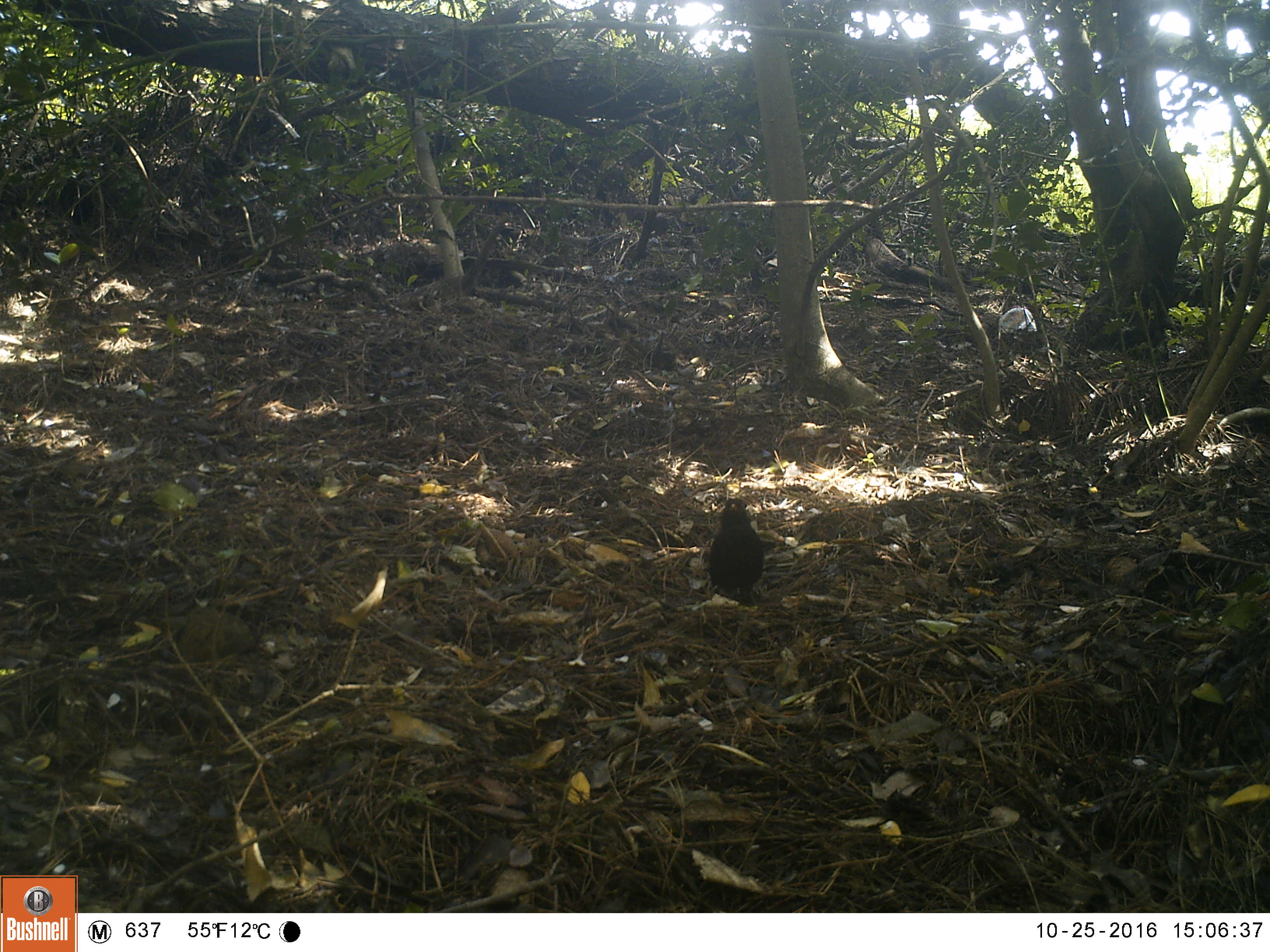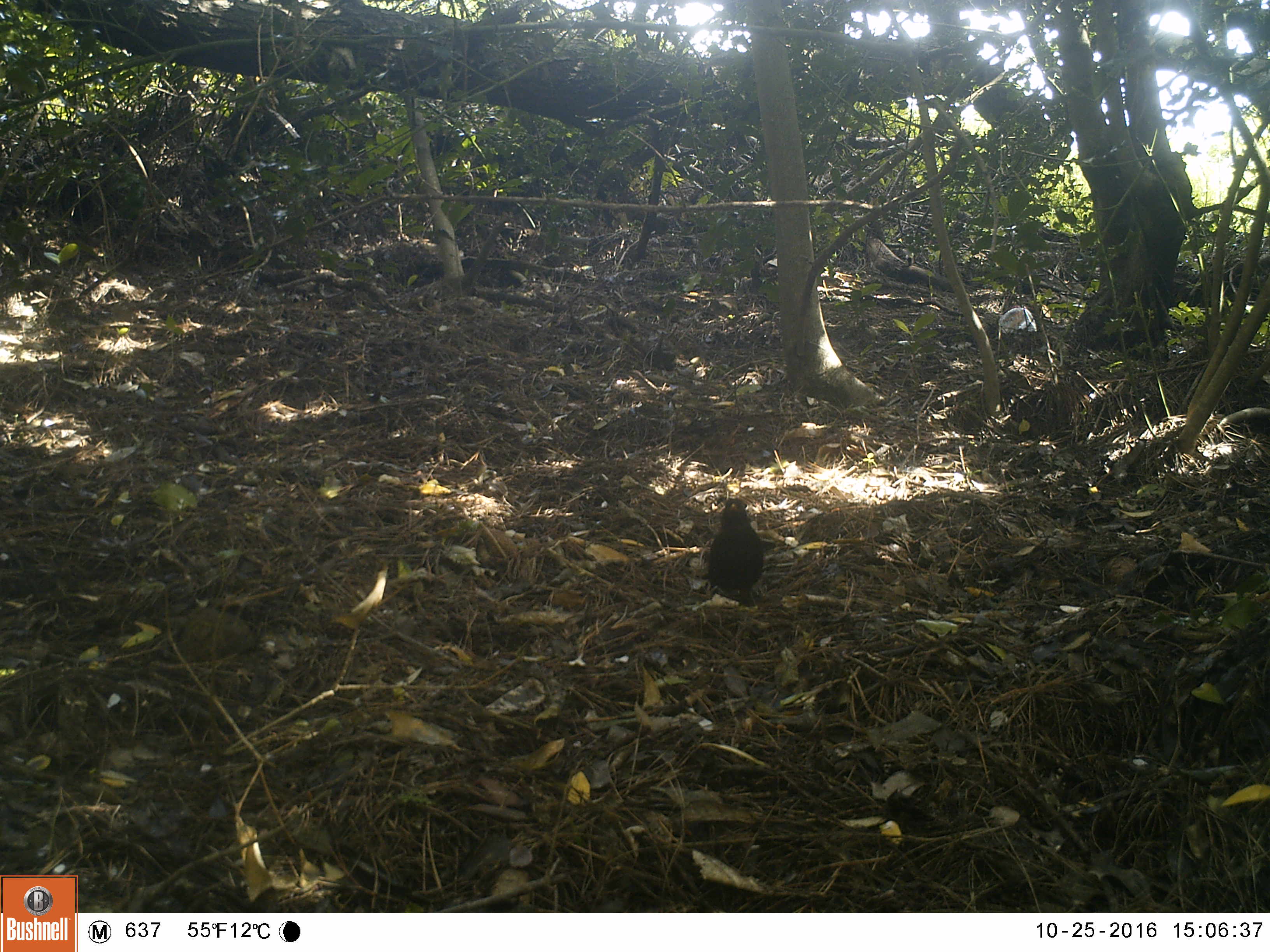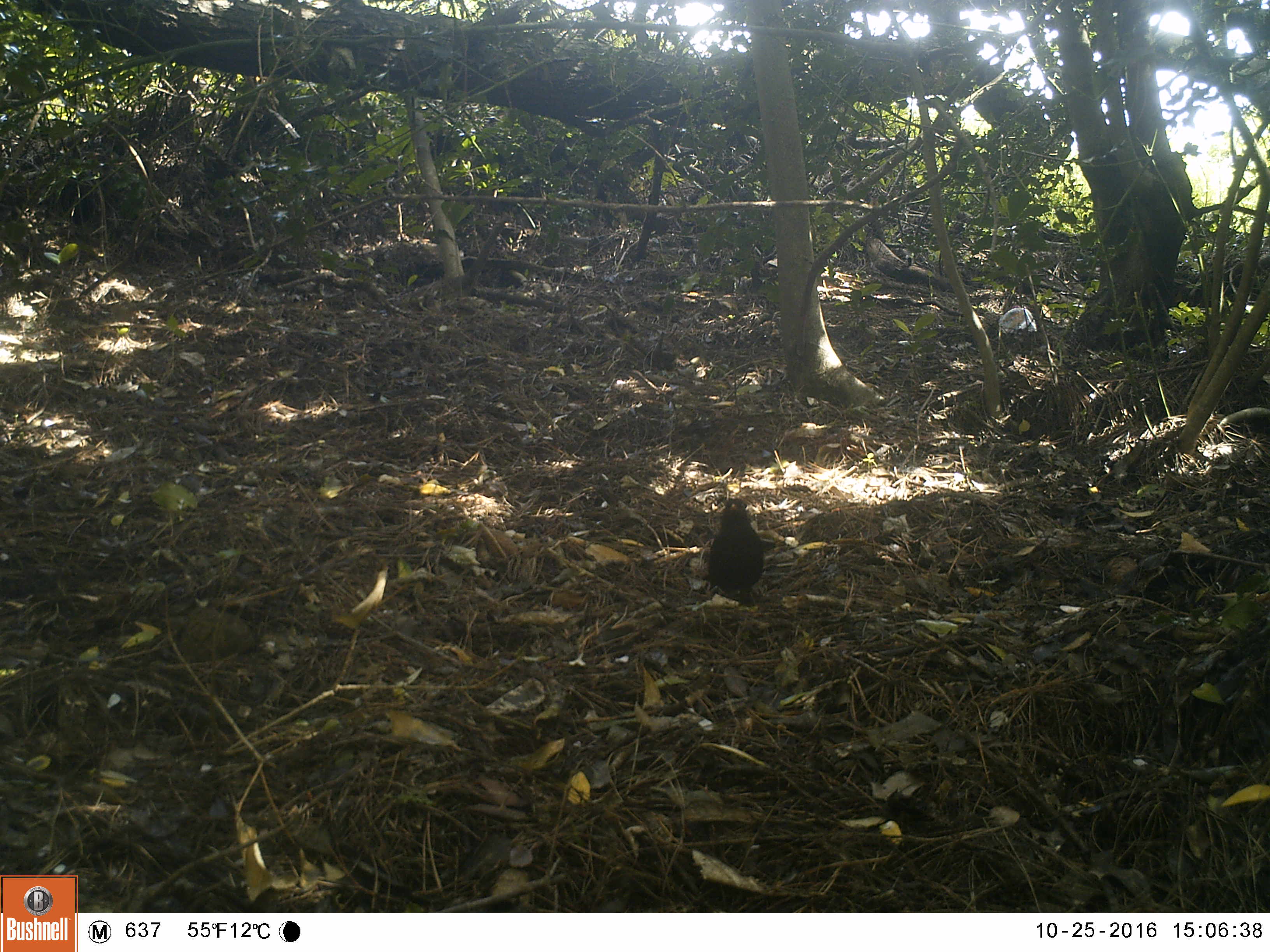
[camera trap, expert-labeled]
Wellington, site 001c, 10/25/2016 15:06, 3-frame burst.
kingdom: Animalia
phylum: Chordata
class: Aves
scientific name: Aves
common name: bird